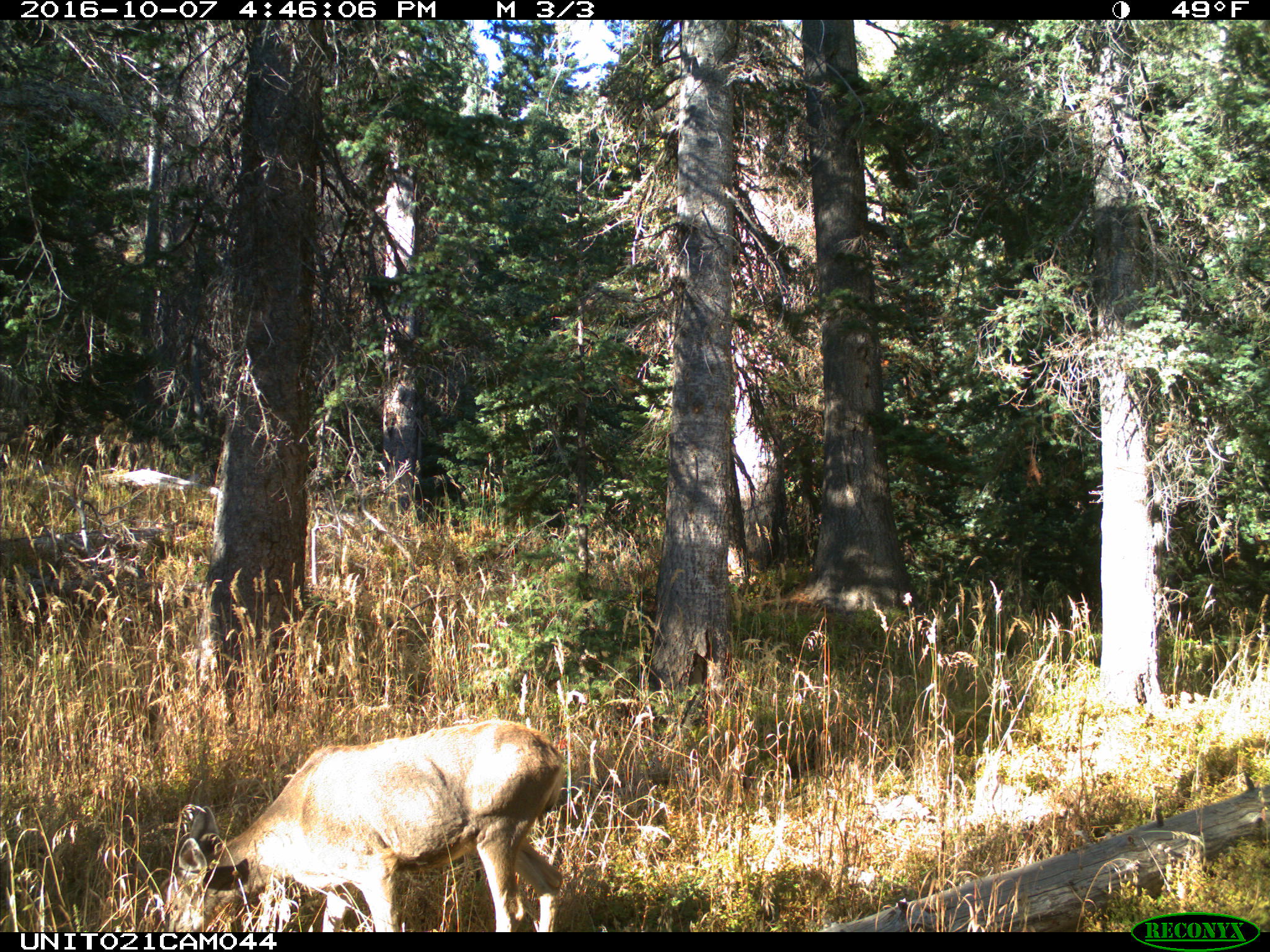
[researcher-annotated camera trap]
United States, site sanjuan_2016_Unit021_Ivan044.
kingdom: Animalia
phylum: Chordata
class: Mammalia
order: Artiodactyla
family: Cervidae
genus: Odocoileus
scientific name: Odocoileus hemionus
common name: mule deer